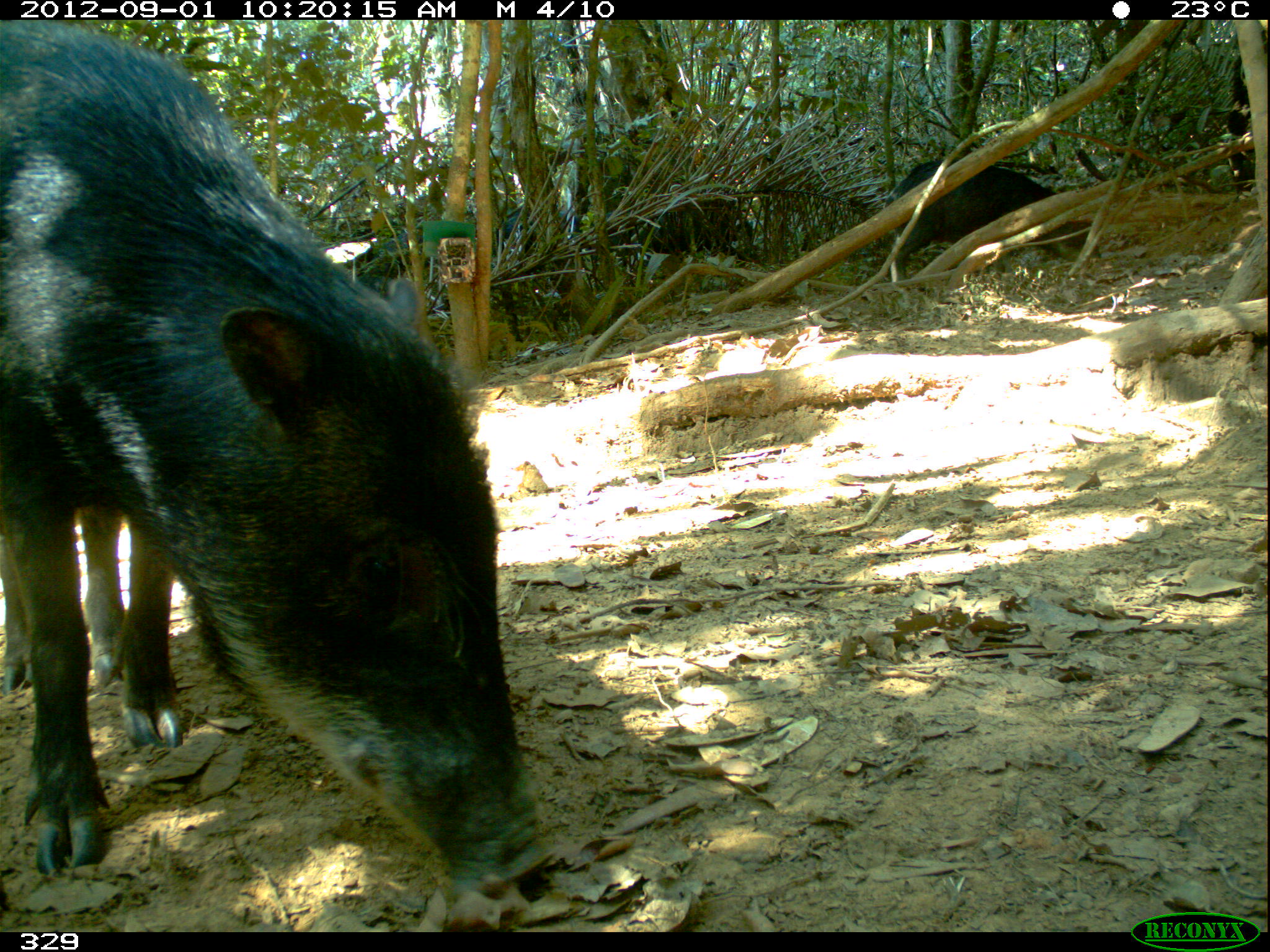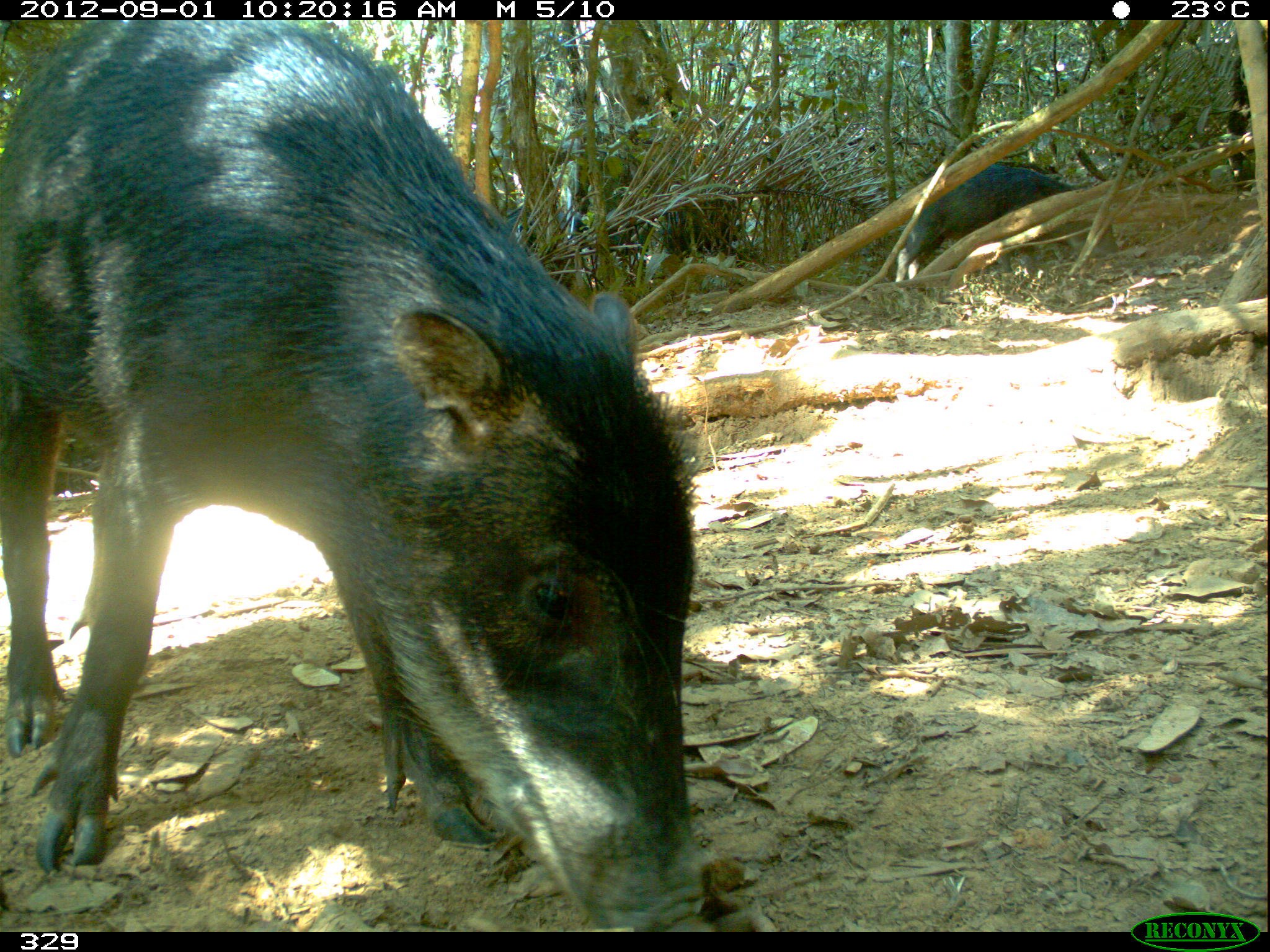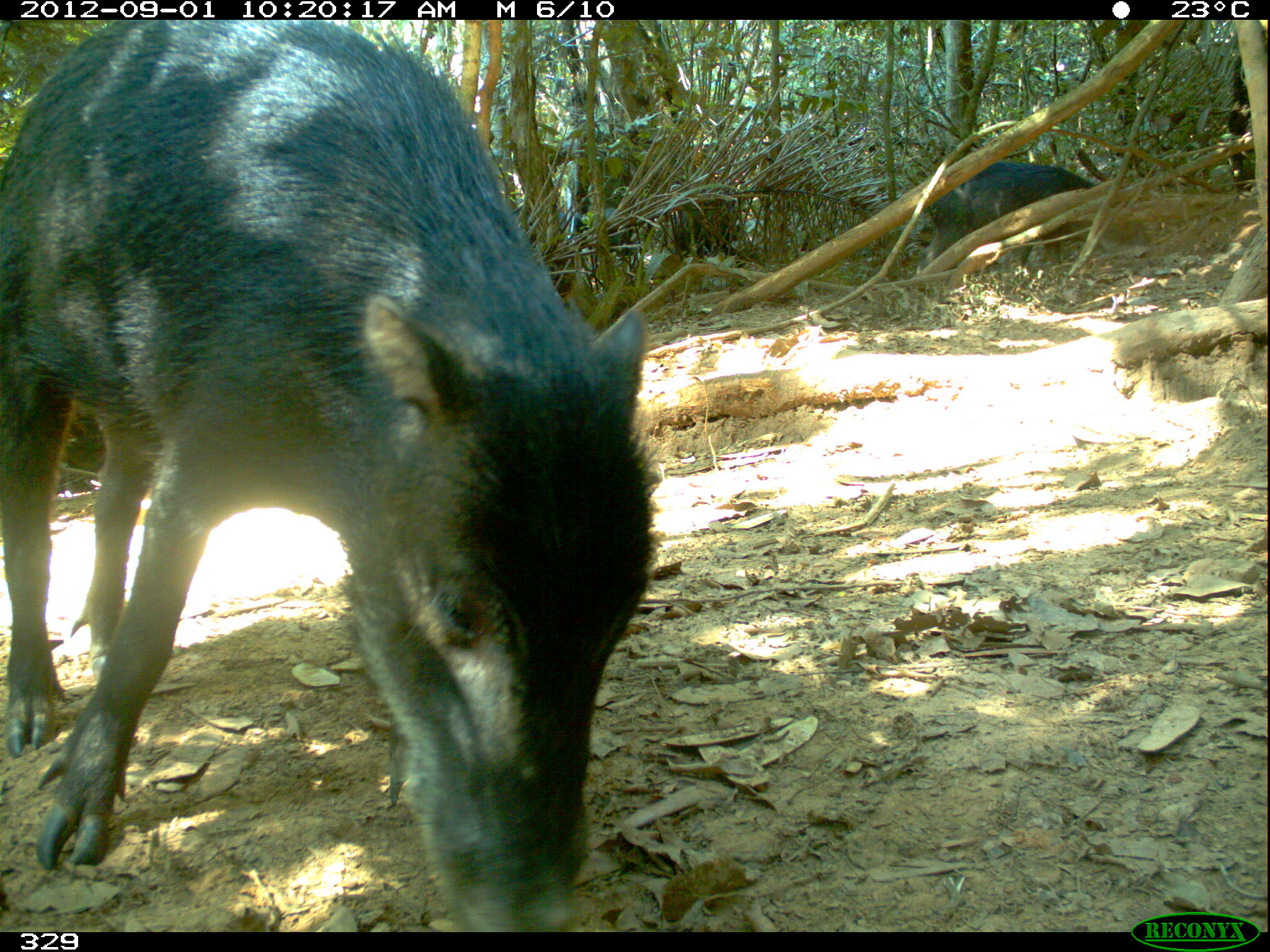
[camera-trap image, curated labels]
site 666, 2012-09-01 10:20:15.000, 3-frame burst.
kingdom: Animalia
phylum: Chordata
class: Mammalia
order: Artiodactyla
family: Tayassuidae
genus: Tayassu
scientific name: Tayassu pecari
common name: white-lipped peccary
Tayassu pecari (white-lipped peccary).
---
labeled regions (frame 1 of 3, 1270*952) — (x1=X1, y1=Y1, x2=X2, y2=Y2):
tayassu pecari: (x1=0, y1=17, x2=569, y2=889); (x1=882, y1=153, x2=1104, y2=284); (x1=492, y1=204, x2=610, y2=273); (x1=330, y1=213, x2=442, y2=285)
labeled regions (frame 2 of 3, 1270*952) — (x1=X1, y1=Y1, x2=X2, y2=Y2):
tayassu pecari: (x1=0, y1=17, x2=713, y2=931); (x1=892, y1=160, x2=1098, y2=284); (x1=499, y1=204, x2=591, y2=291); (x1=663, y1=186, x2=744, y2=257); (x1=595, y1=206, x2=652, y2=267)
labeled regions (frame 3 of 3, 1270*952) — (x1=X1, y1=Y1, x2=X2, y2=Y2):
tayassu pecari: (x1=0, y1=17, x2=660, y2=929); (x1=914, y1=158, x2=1148, y2=274); (x1=507, y1=206, x2=584, y2=280); (x1=667, y1=195, x2=741, y2=258); (x1=592, y1=207, x2=642, y2=275)